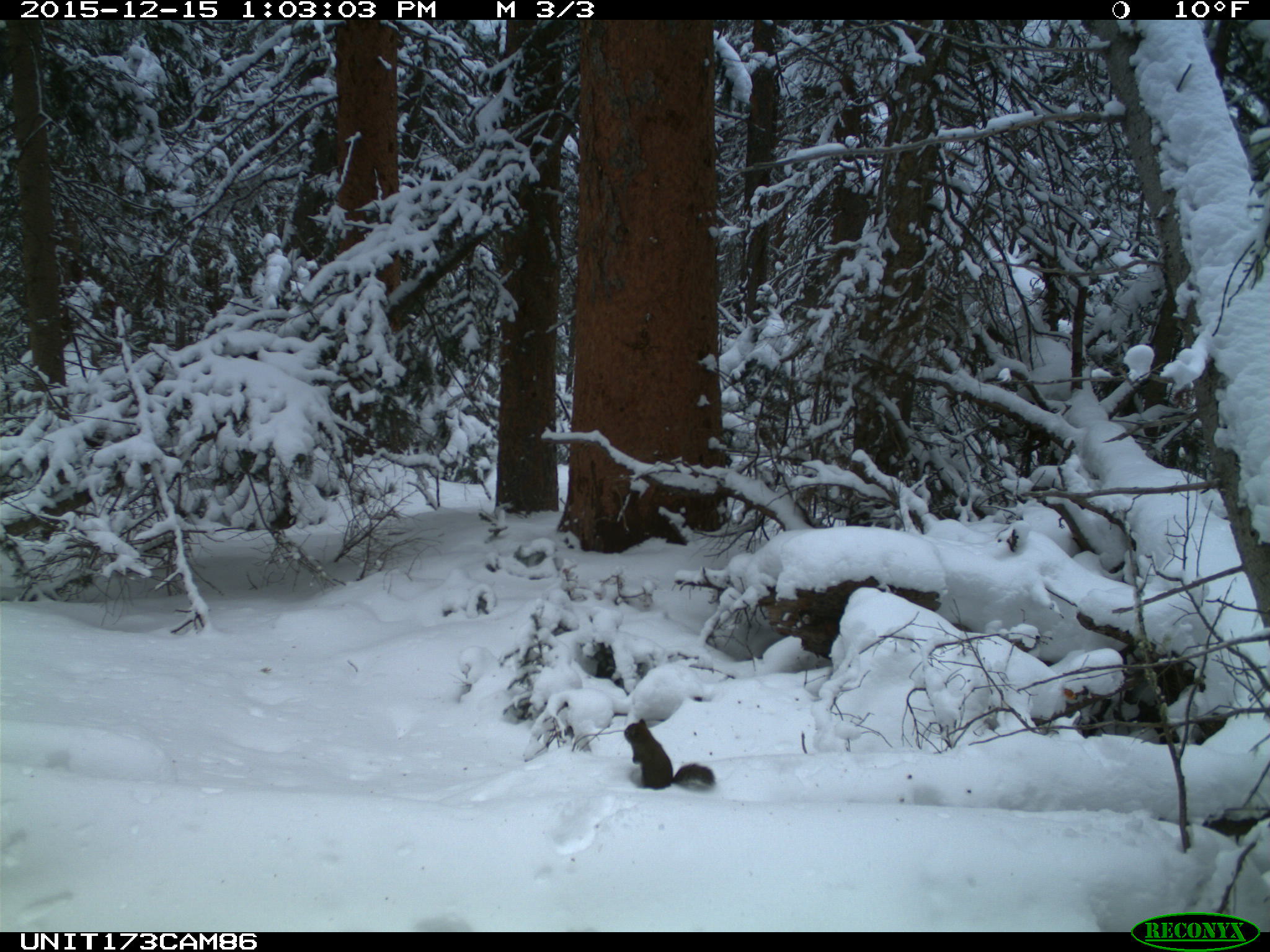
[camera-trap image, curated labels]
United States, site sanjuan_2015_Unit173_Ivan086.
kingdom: Animalia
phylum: Chordata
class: Mammalia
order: Rodentia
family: Sciuridae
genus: Tamiasciurus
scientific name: Tamiasciurus hudsonicus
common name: american red squirrel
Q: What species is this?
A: Tamiasciurus hudsonicus (american red squirrel).